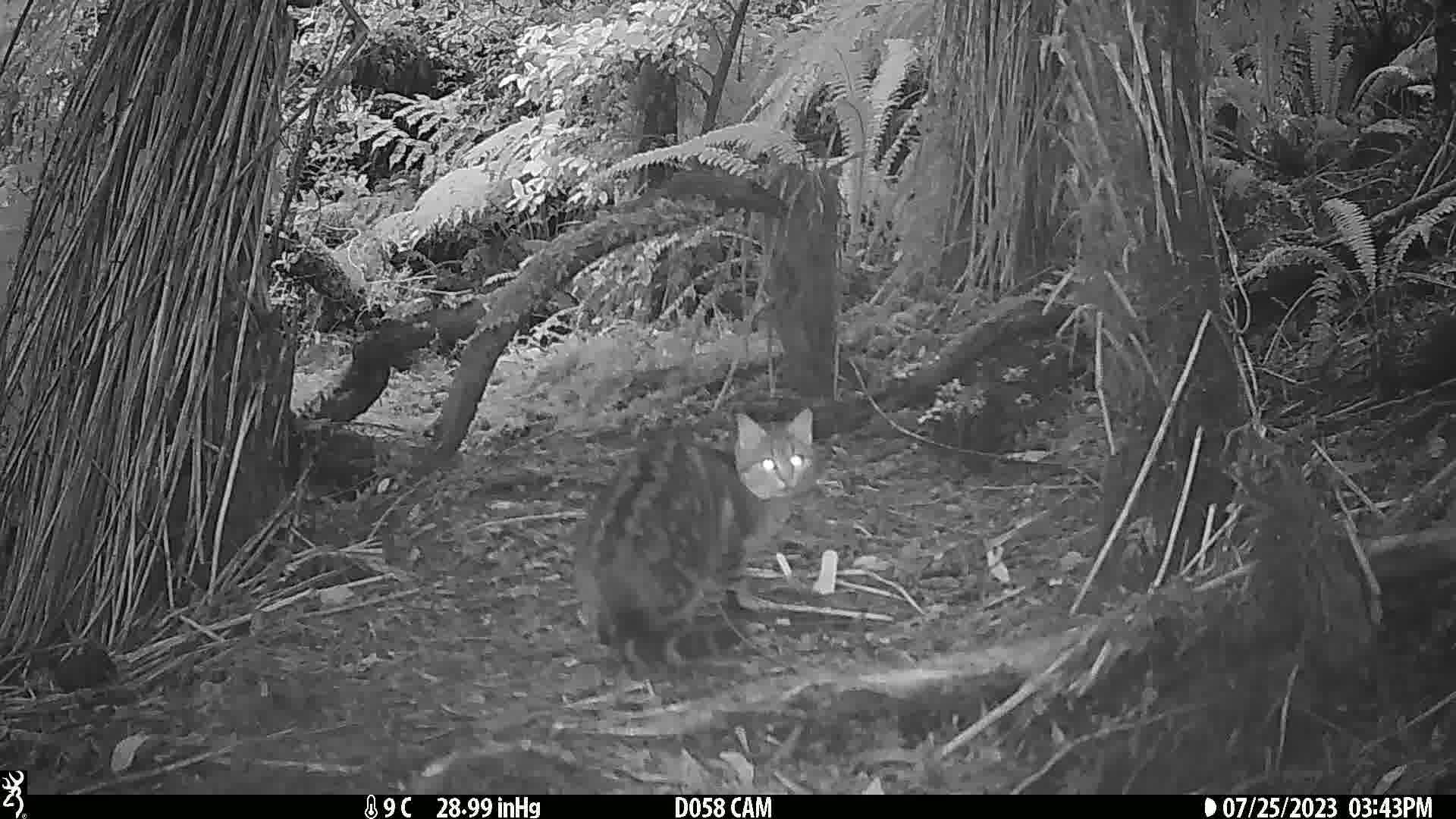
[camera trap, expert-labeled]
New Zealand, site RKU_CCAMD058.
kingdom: Animalia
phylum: Chordata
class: Mammalia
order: Carnivora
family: Felidae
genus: Felis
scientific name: Felis catus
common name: domestic cat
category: cat